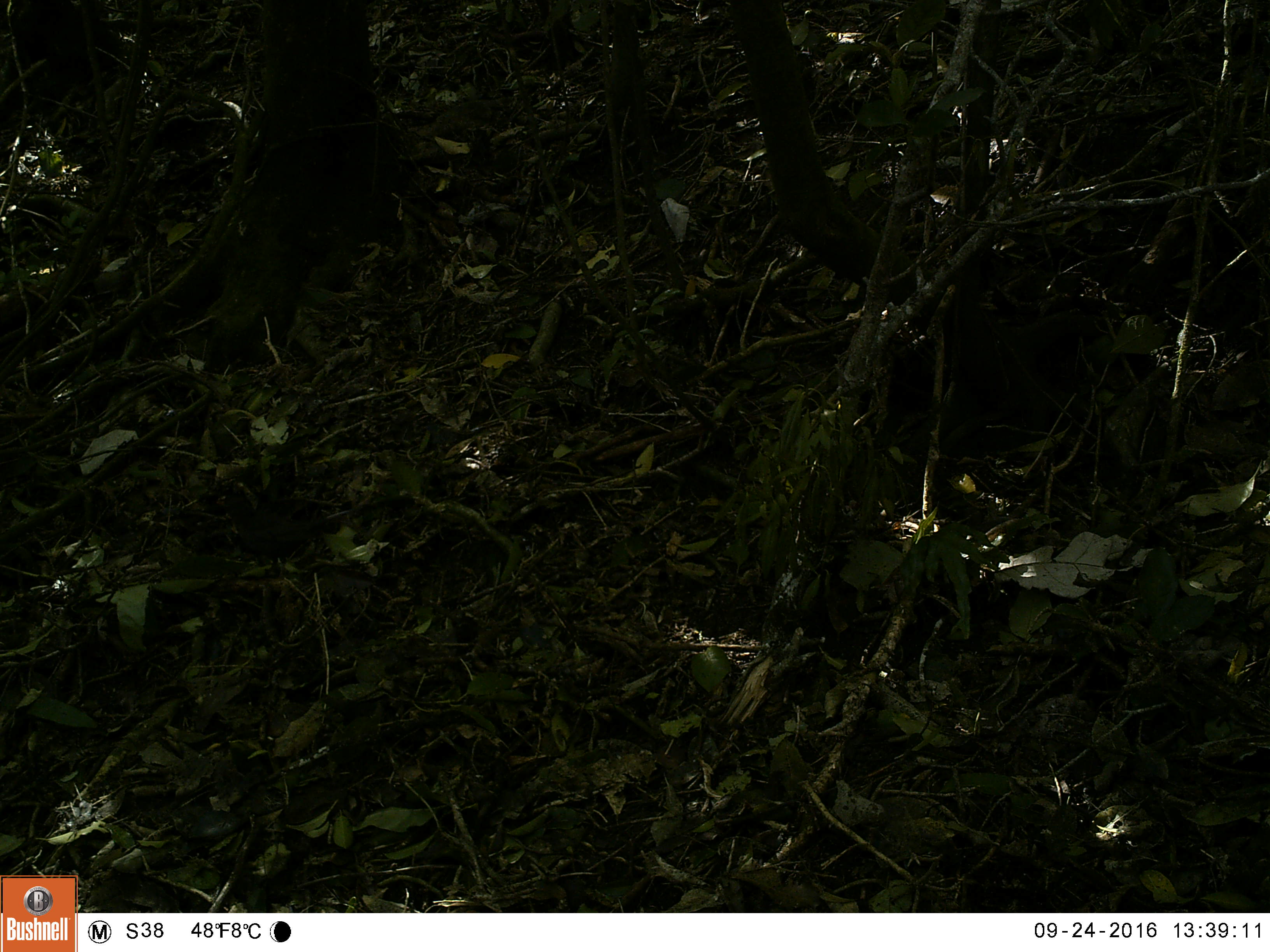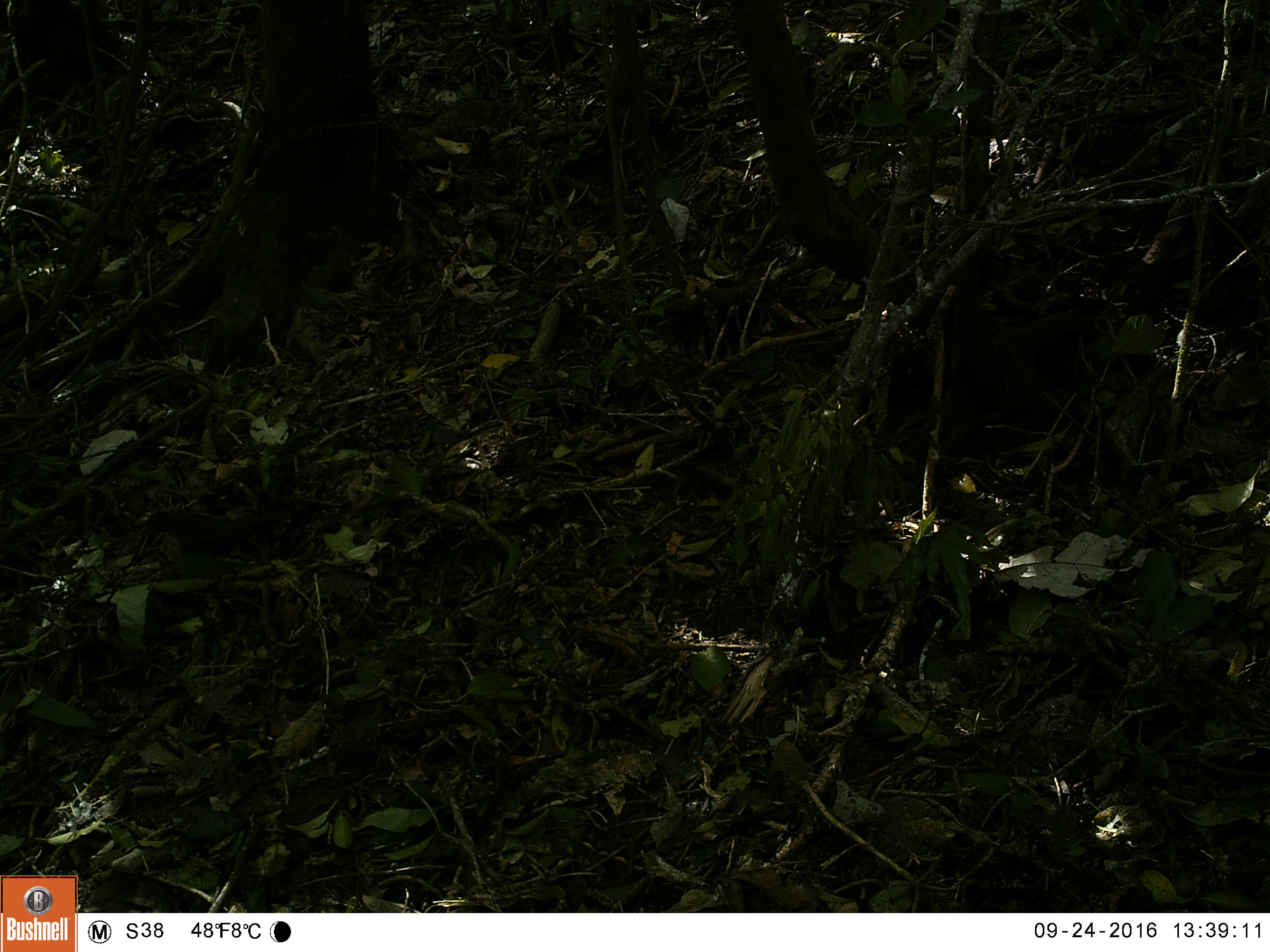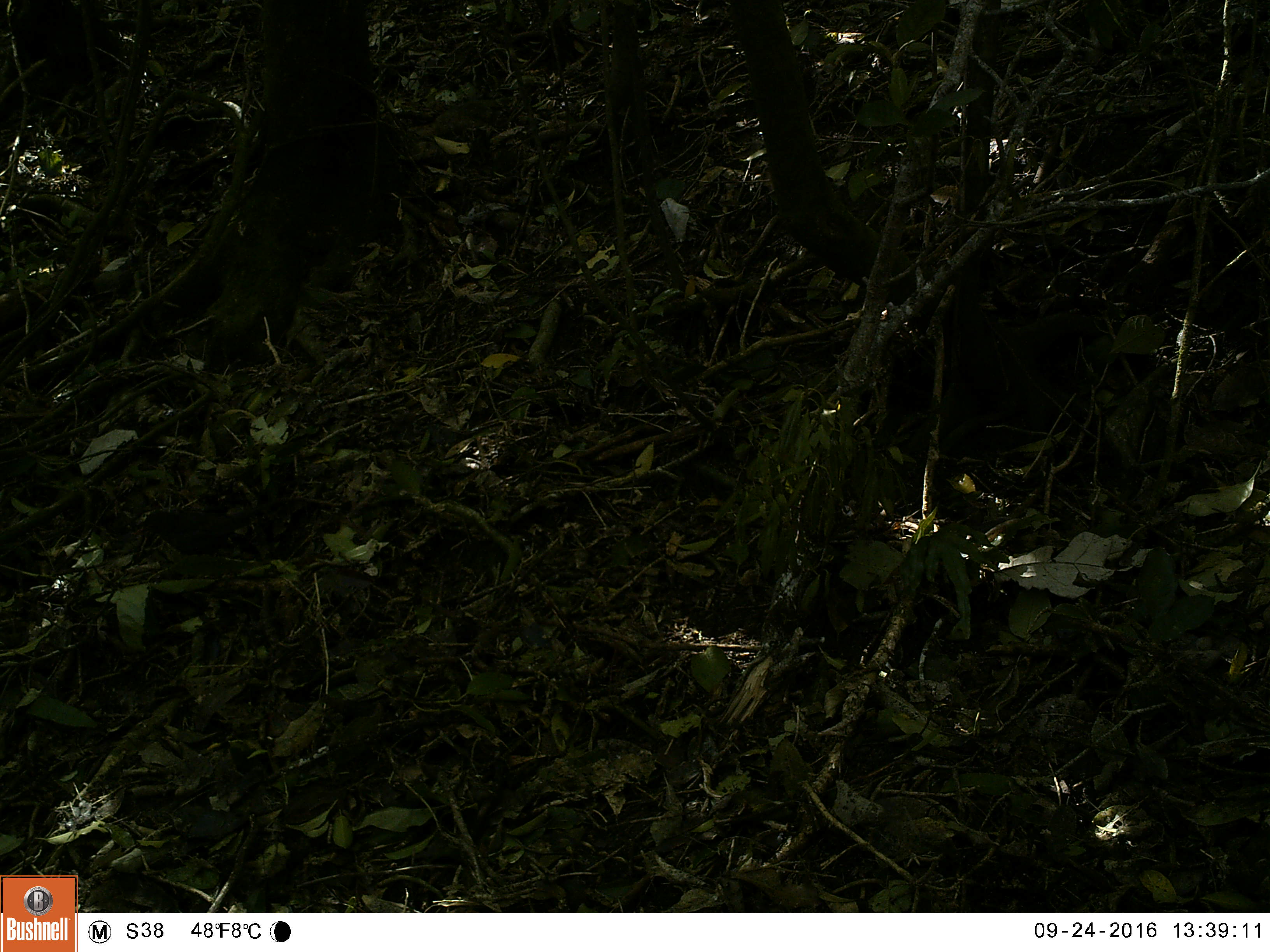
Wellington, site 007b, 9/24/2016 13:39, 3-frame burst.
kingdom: Animalia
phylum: Chordata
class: Aves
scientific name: Aves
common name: bird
Bird (Aves).